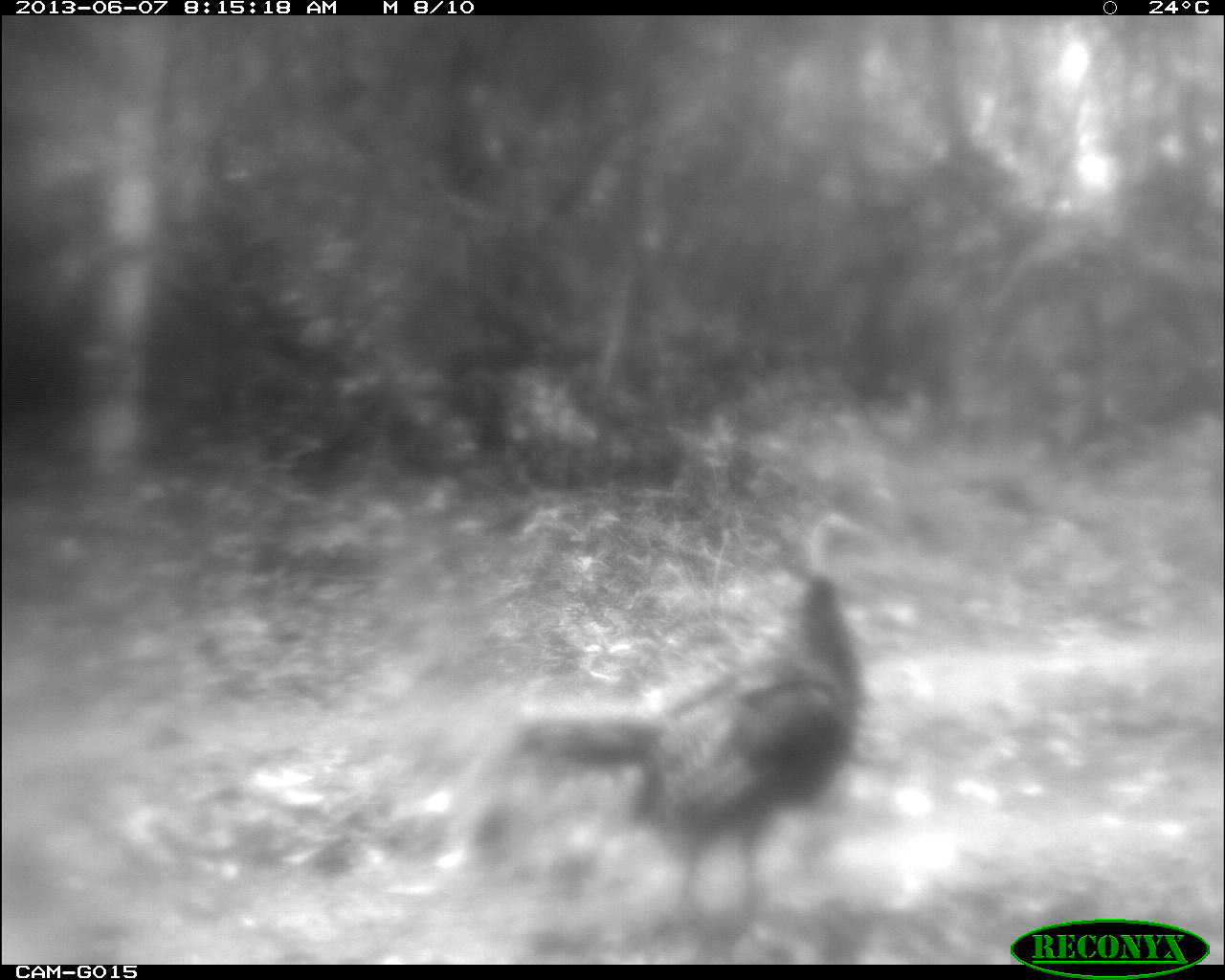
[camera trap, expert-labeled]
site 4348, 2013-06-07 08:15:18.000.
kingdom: Animalia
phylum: Chordata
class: Aves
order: Galliformes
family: Phasianidae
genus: Meleagris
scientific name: Meleagris ocellata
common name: ocellated turkey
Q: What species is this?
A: Meleagris ocellata (ocellated turkey).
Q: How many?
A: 1.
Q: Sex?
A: Female.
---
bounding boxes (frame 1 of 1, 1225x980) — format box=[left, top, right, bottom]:
meleagris ocellata: box=[513, 505, 880, 919]